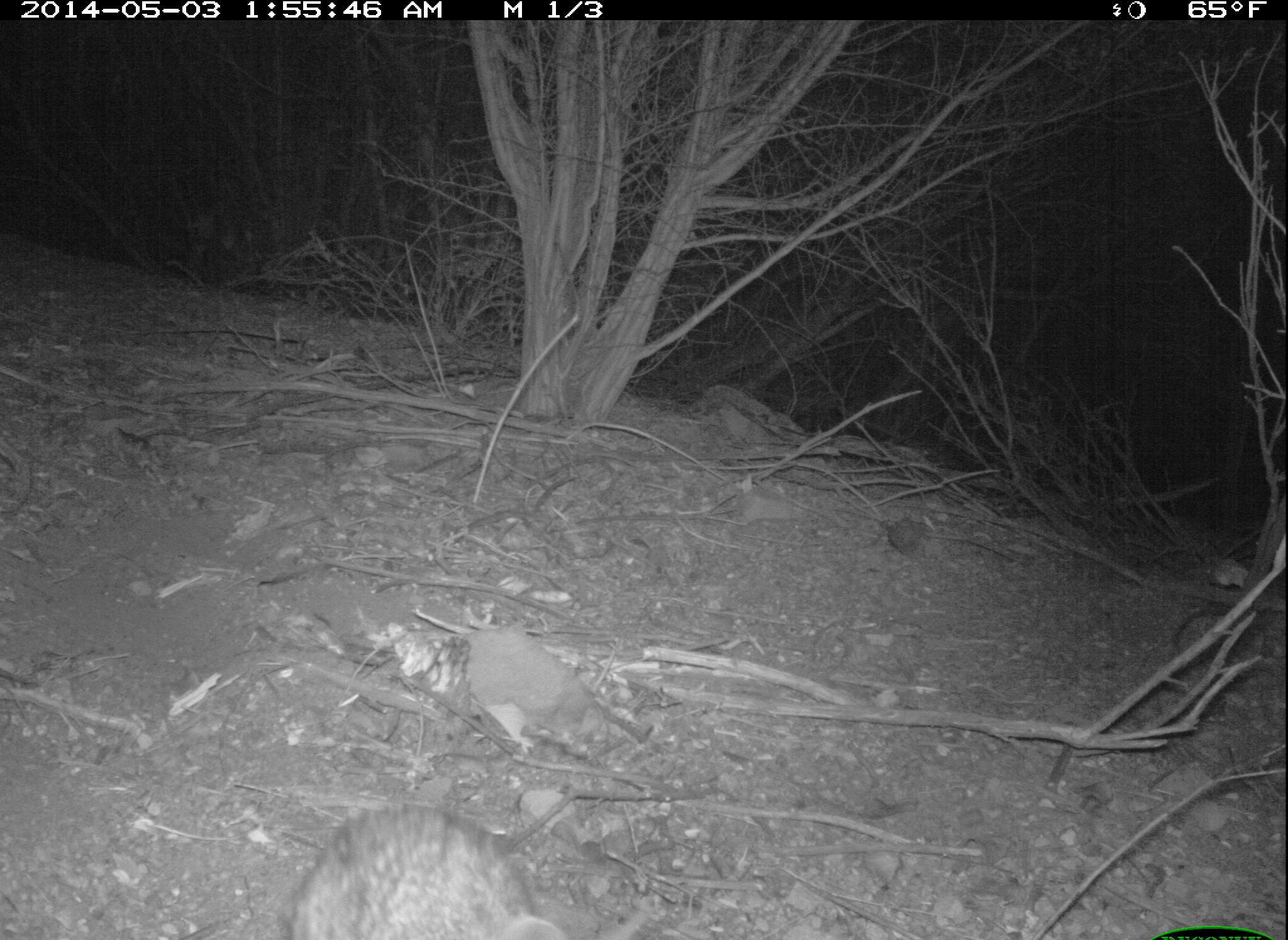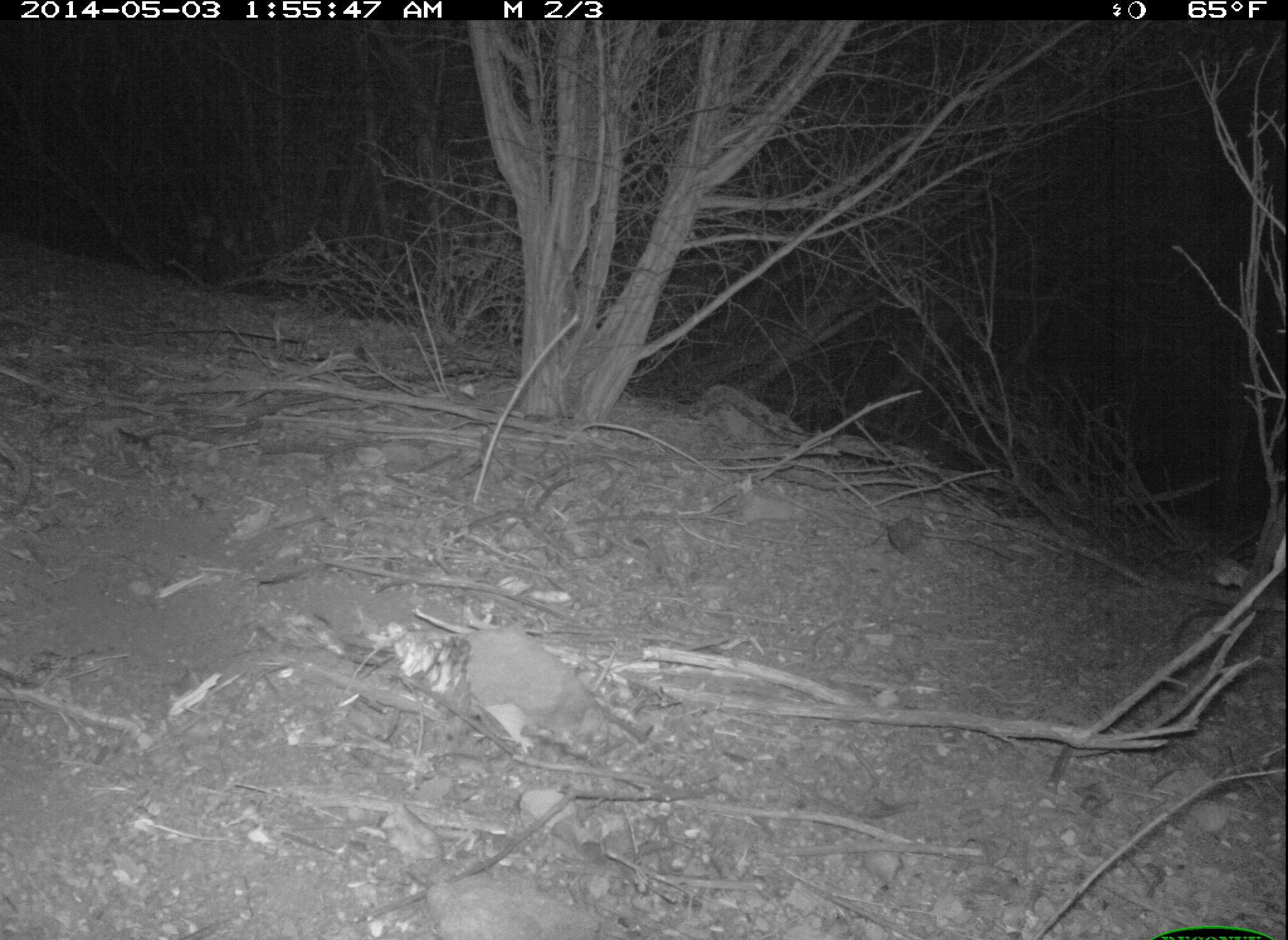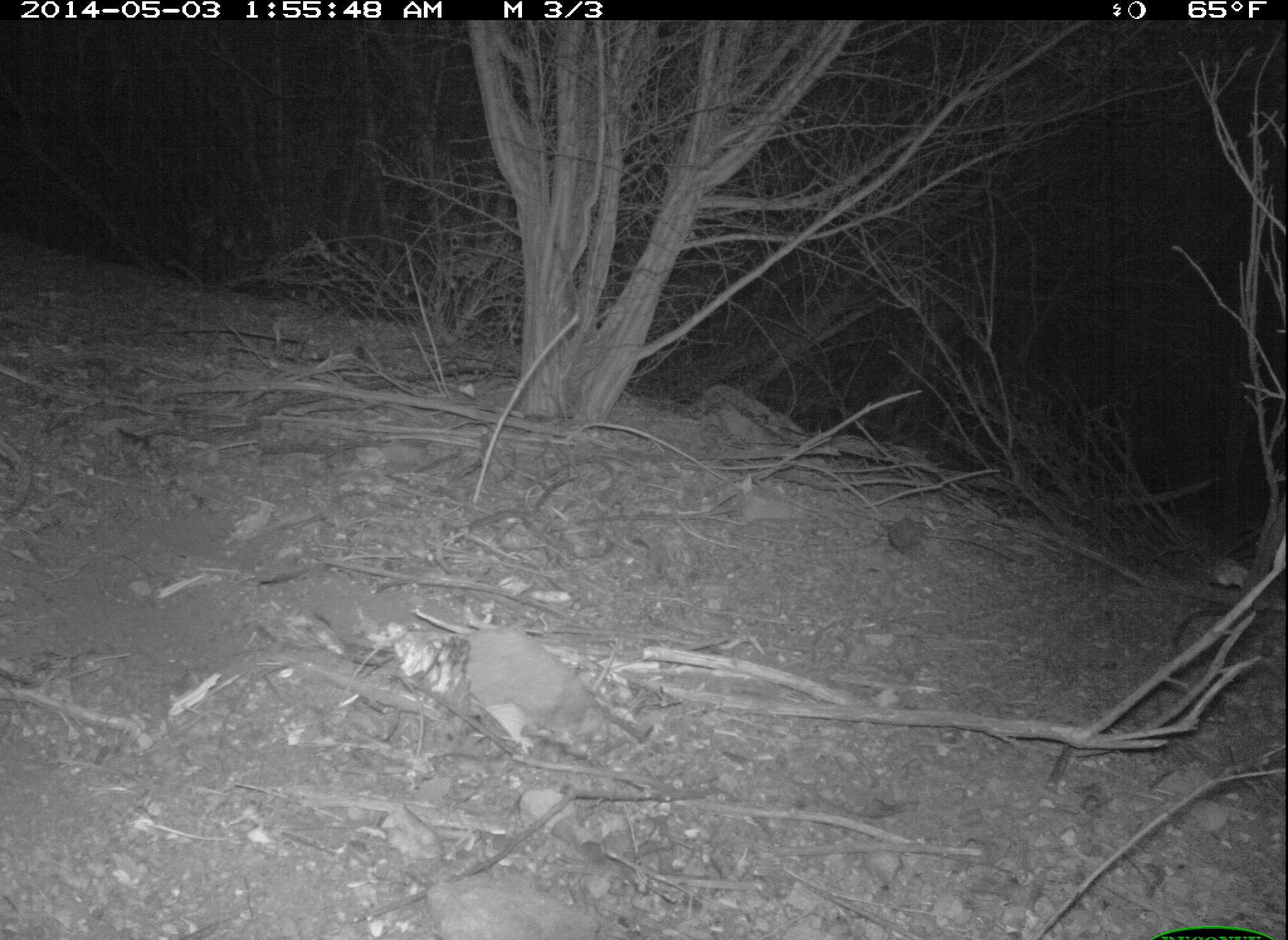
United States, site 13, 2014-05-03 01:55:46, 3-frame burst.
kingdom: Animalia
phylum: Chordata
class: Mammalia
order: Lagomorpha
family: Leporidae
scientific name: Leporidae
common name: rabbits and hares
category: rabbit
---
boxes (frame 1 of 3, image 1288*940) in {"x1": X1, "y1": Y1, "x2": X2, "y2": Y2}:
rabbit: {"x1": 278, "y1": 802, "x2": 577, "y2": 940}